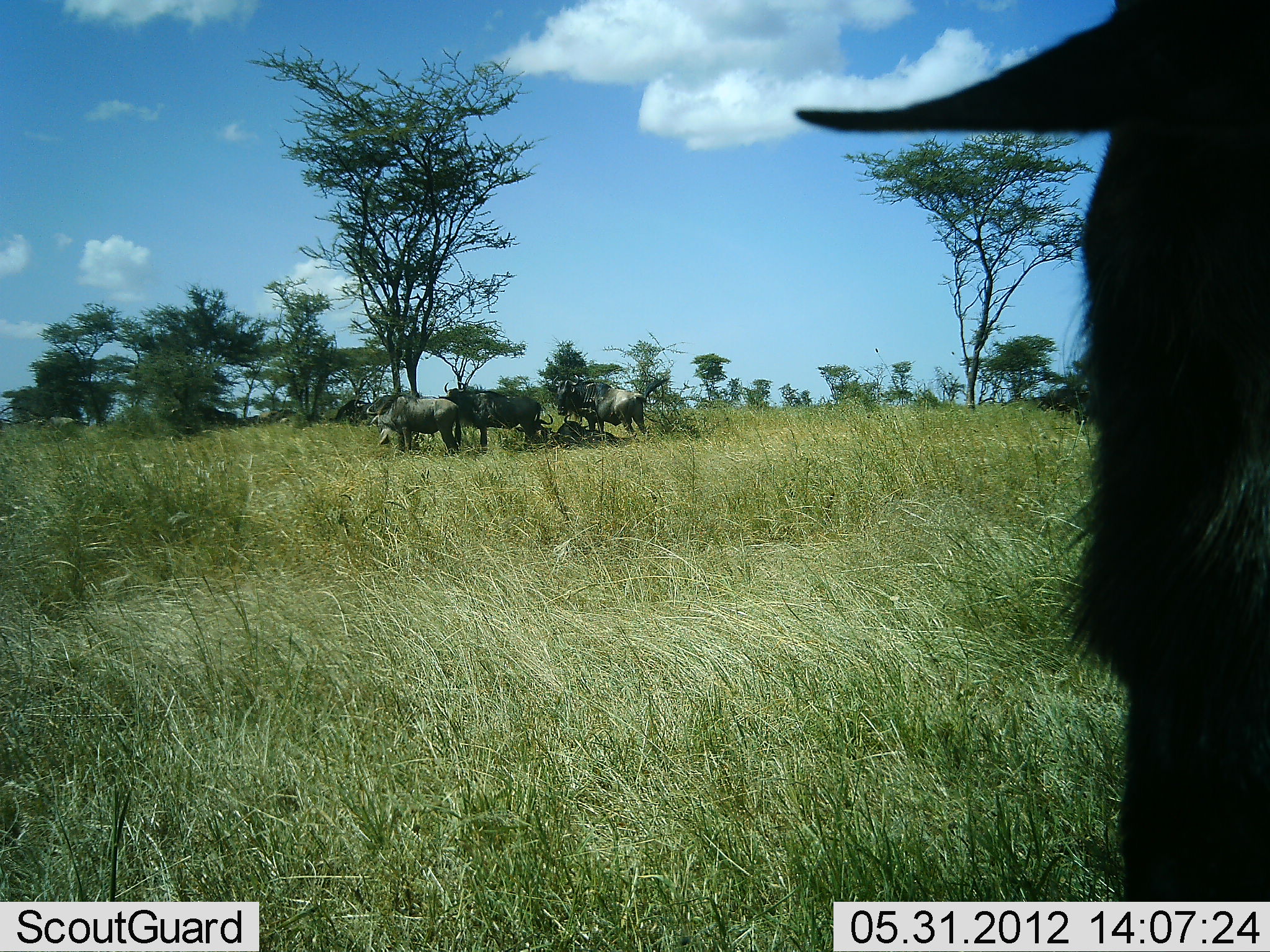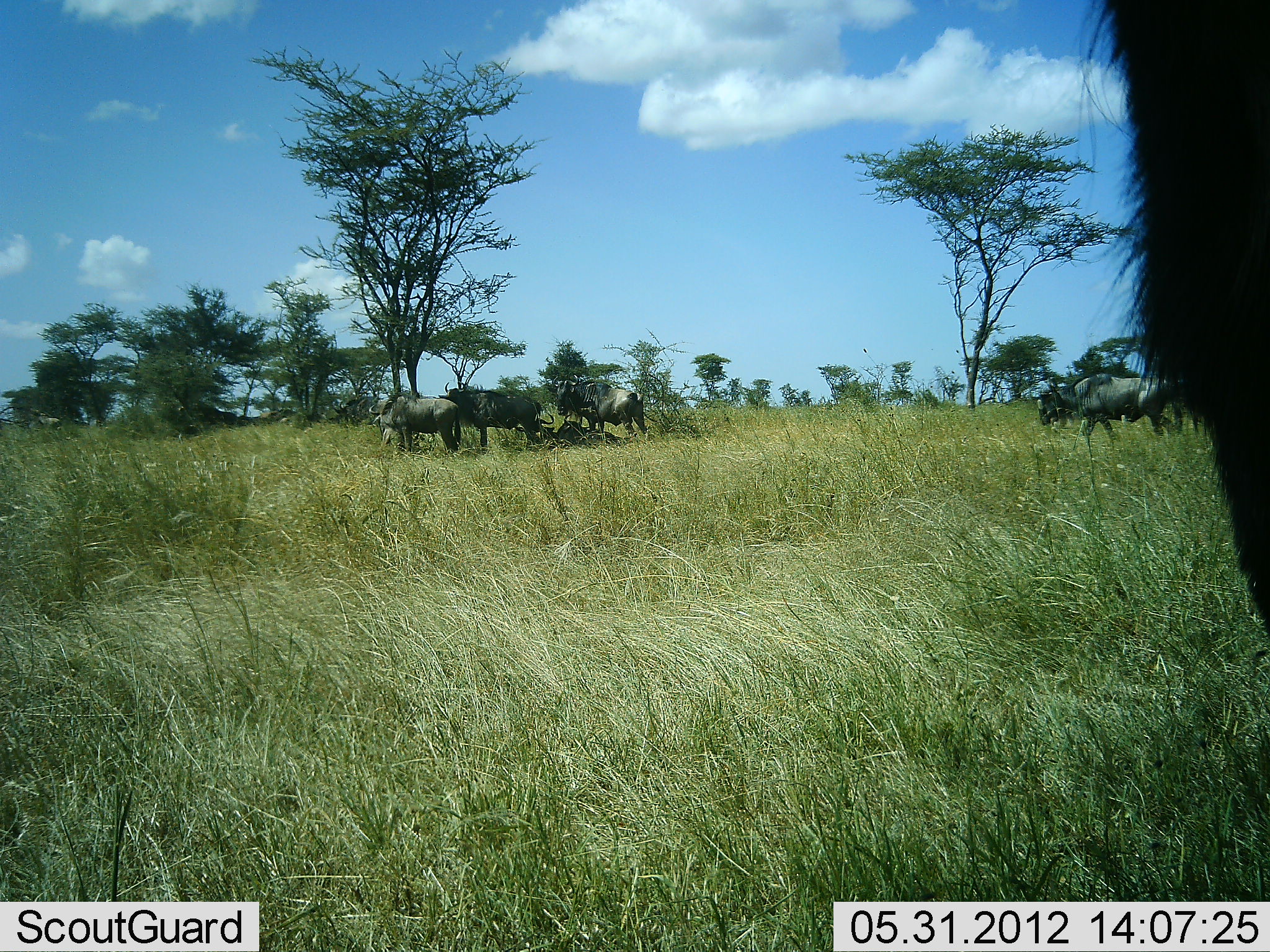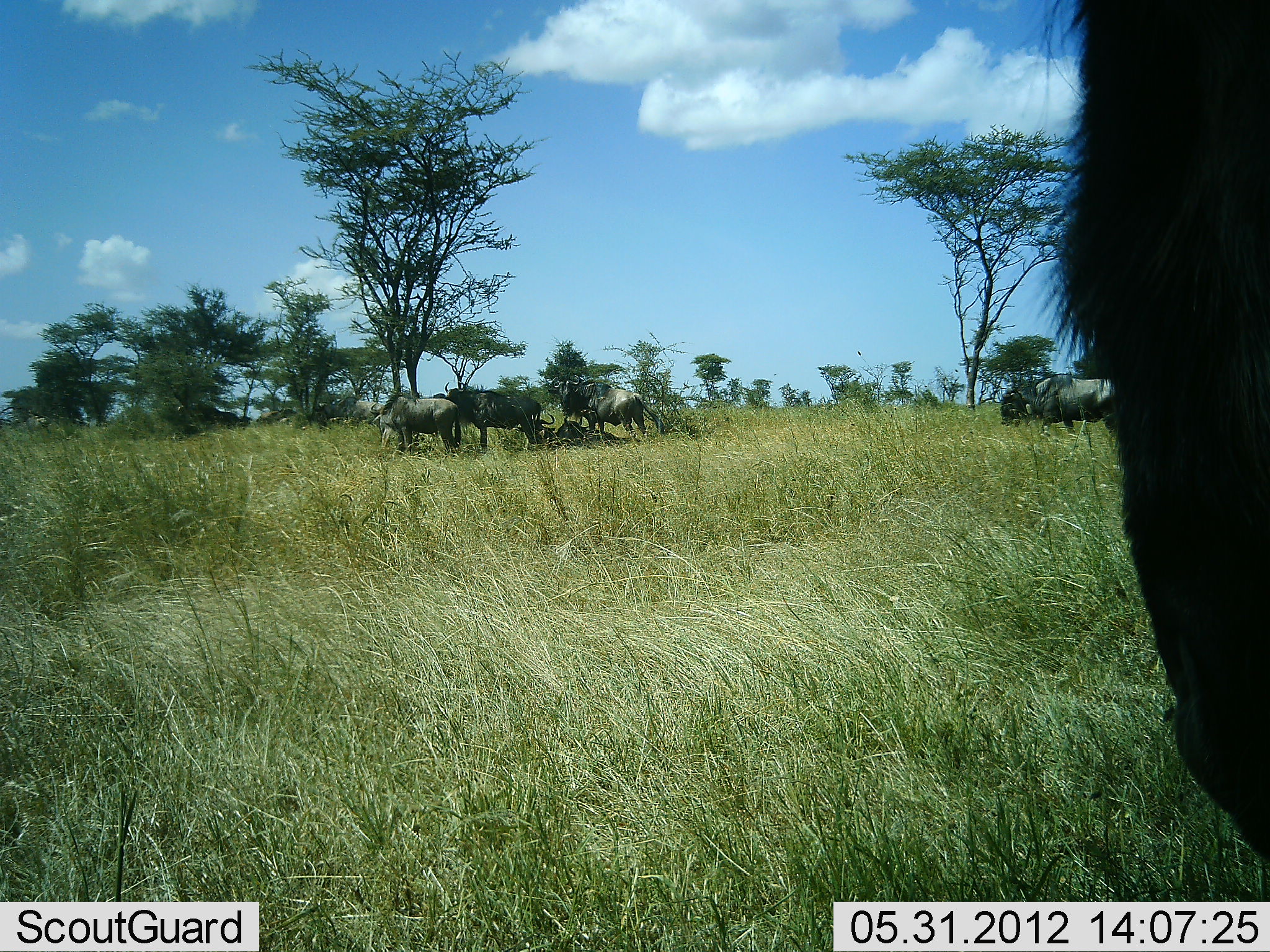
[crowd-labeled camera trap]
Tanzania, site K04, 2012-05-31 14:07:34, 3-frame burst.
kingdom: Animalia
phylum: Chordata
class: Mammalia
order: Artiodactyla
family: Bovidae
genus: Connochaetes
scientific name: Connochaetes taurinus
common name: blue wildebeest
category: wildebeest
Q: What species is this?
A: Wildebeest (blue wildebeest) (Connochaetes taurinus).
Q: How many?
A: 7.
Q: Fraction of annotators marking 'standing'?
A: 70%.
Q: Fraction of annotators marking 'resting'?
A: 40%.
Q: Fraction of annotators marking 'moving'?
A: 60%.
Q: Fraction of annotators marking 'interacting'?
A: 0%.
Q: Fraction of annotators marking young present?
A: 0%.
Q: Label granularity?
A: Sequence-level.